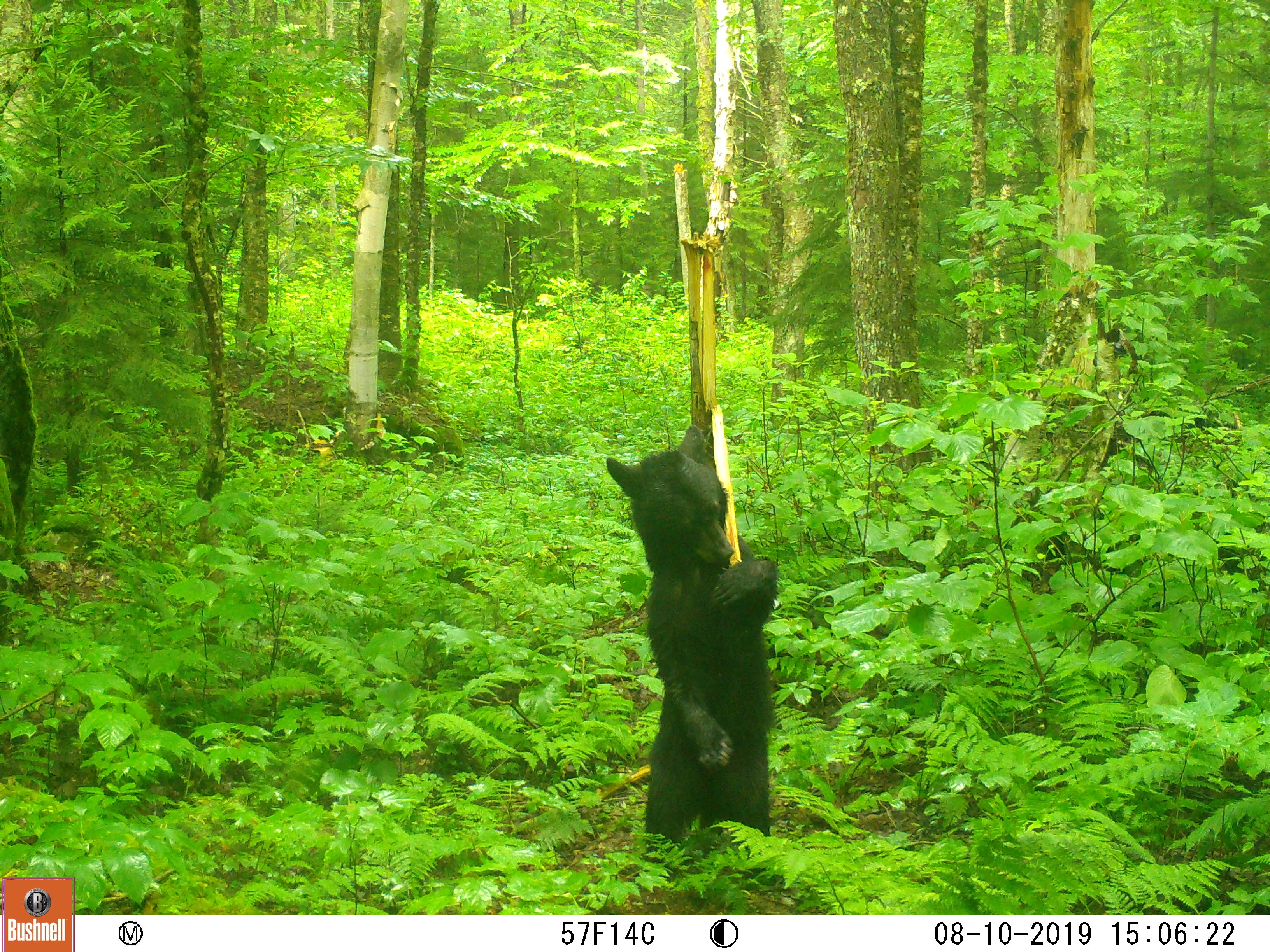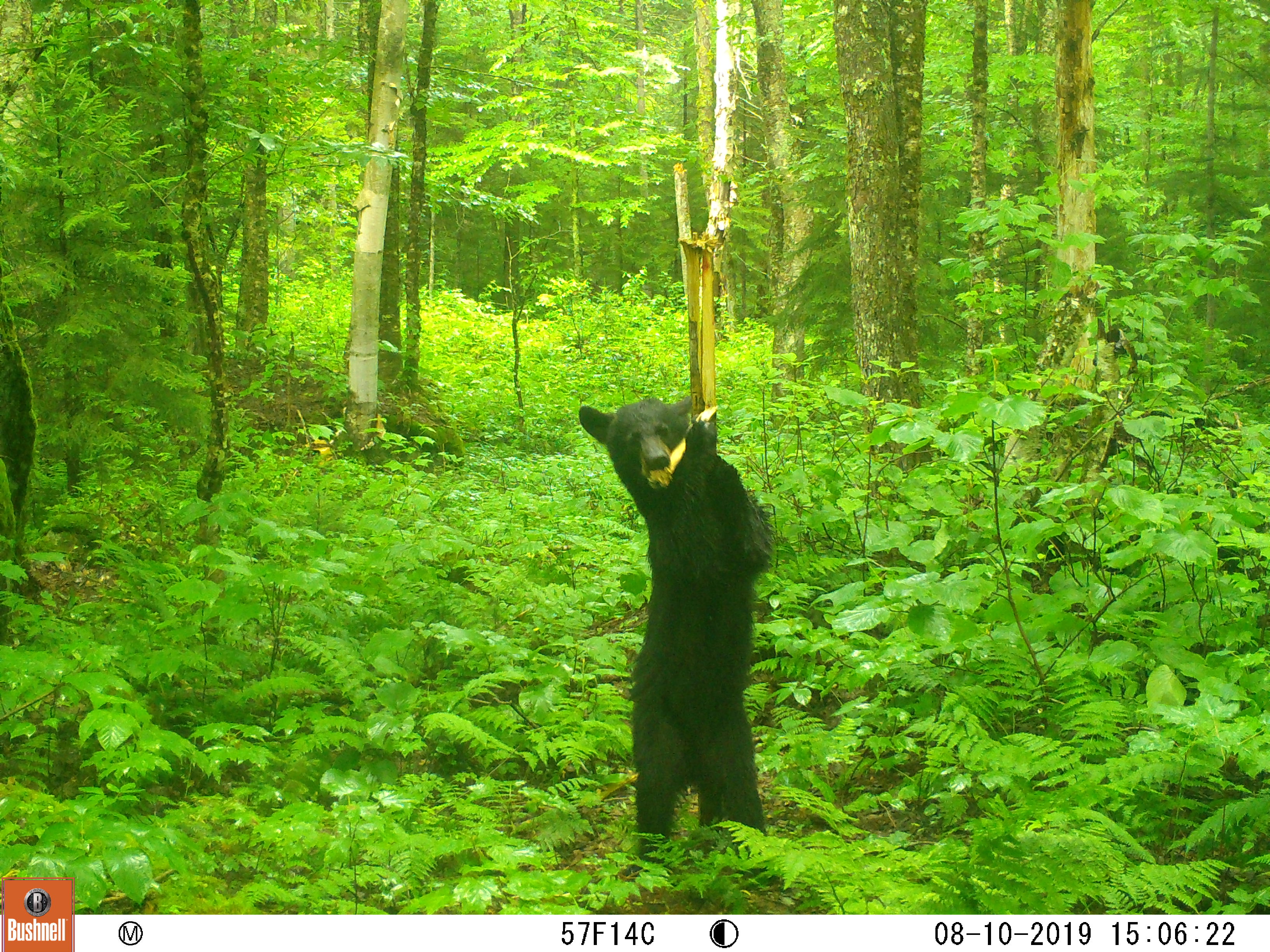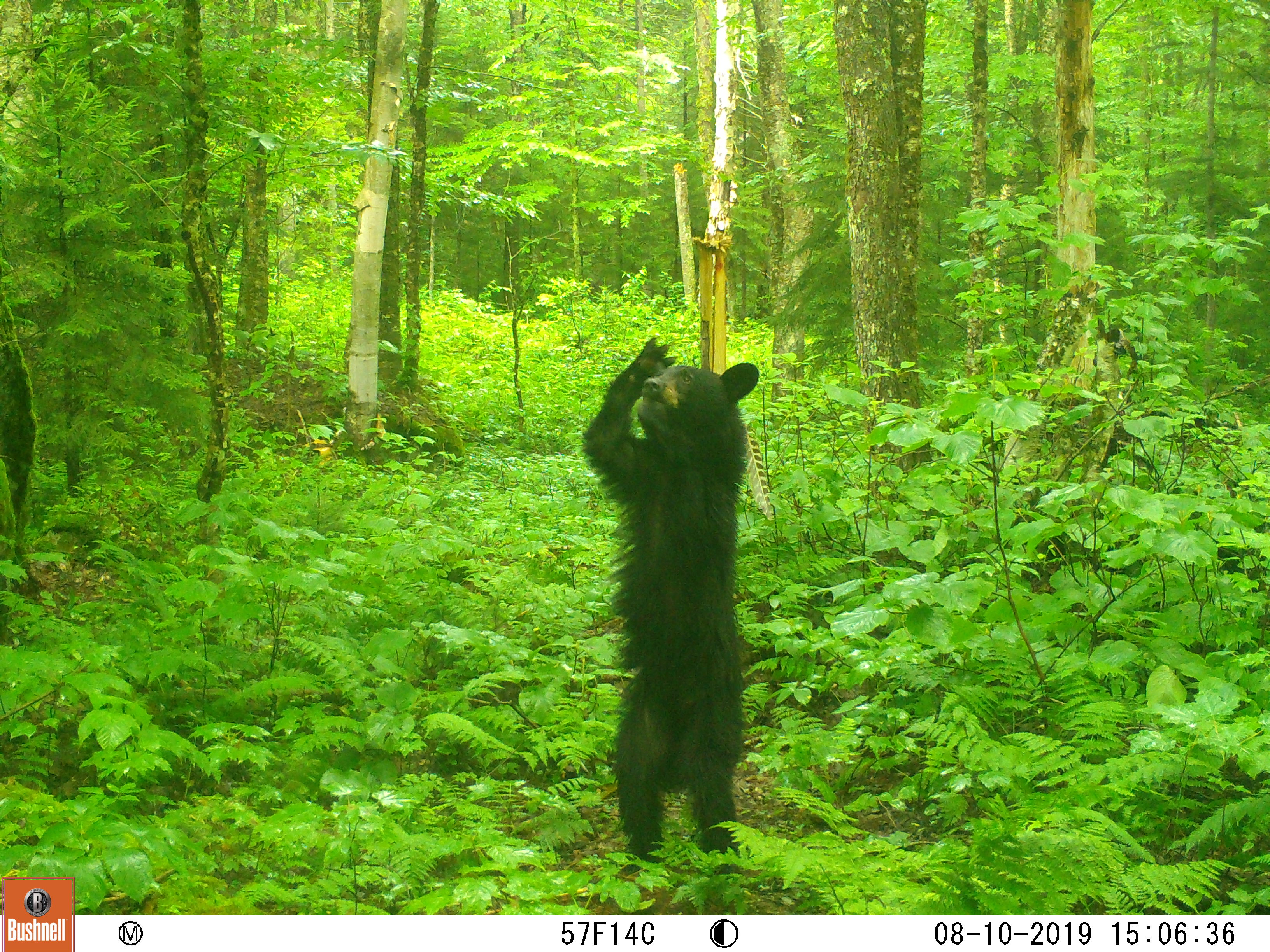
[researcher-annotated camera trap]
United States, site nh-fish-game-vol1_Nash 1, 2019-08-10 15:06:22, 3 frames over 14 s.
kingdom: Animalia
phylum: Chordata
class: Mammalia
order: Carnivora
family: Ursidae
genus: Ursus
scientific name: Ursus americanus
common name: black bear